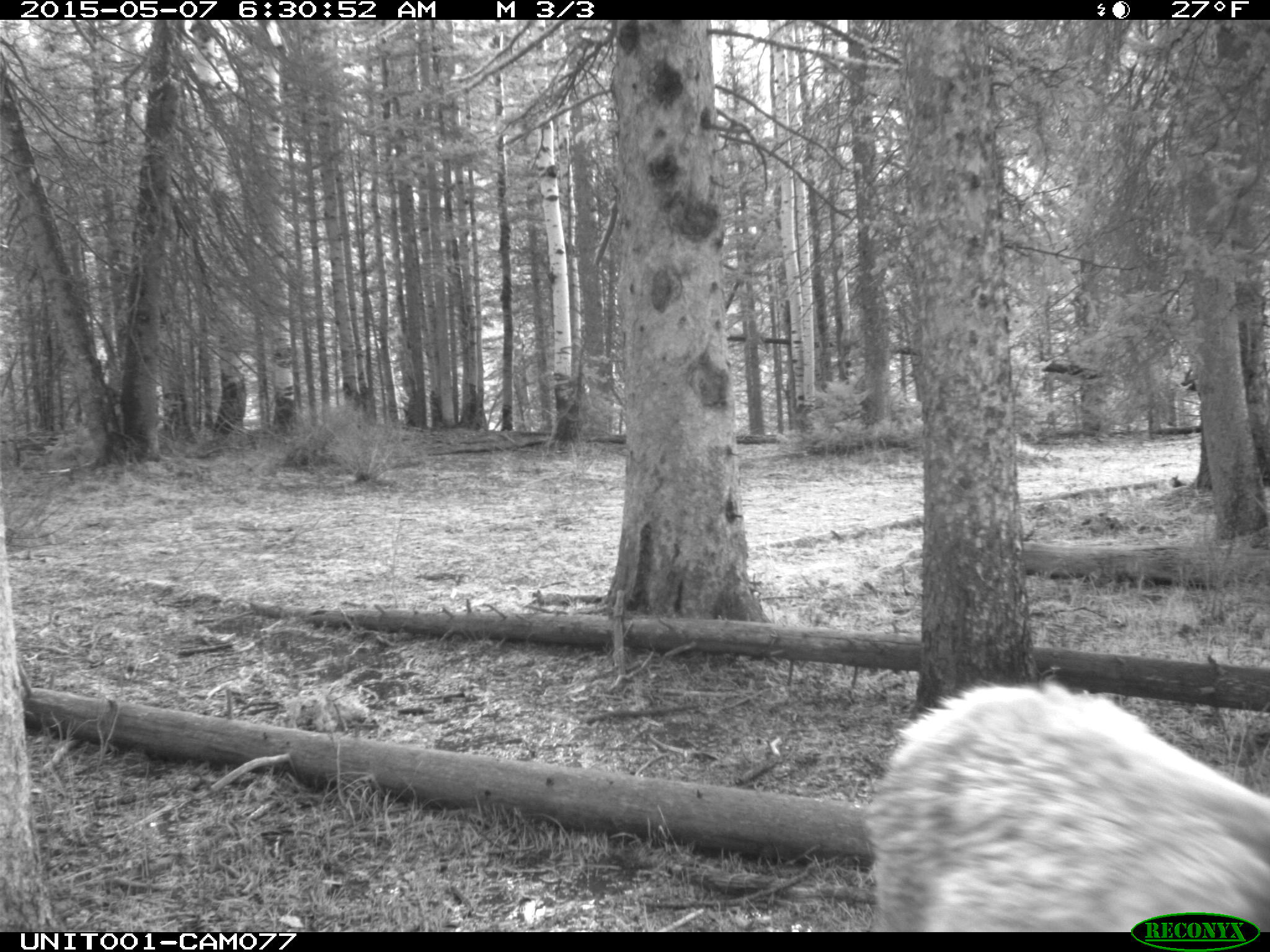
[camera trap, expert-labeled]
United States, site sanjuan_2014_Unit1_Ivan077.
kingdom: Animalia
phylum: Chordata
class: Mammalia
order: Artiodactyla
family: Cervidae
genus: Cervus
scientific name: Cervus elaphus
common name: red deer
Cervus elaphus (red deer).